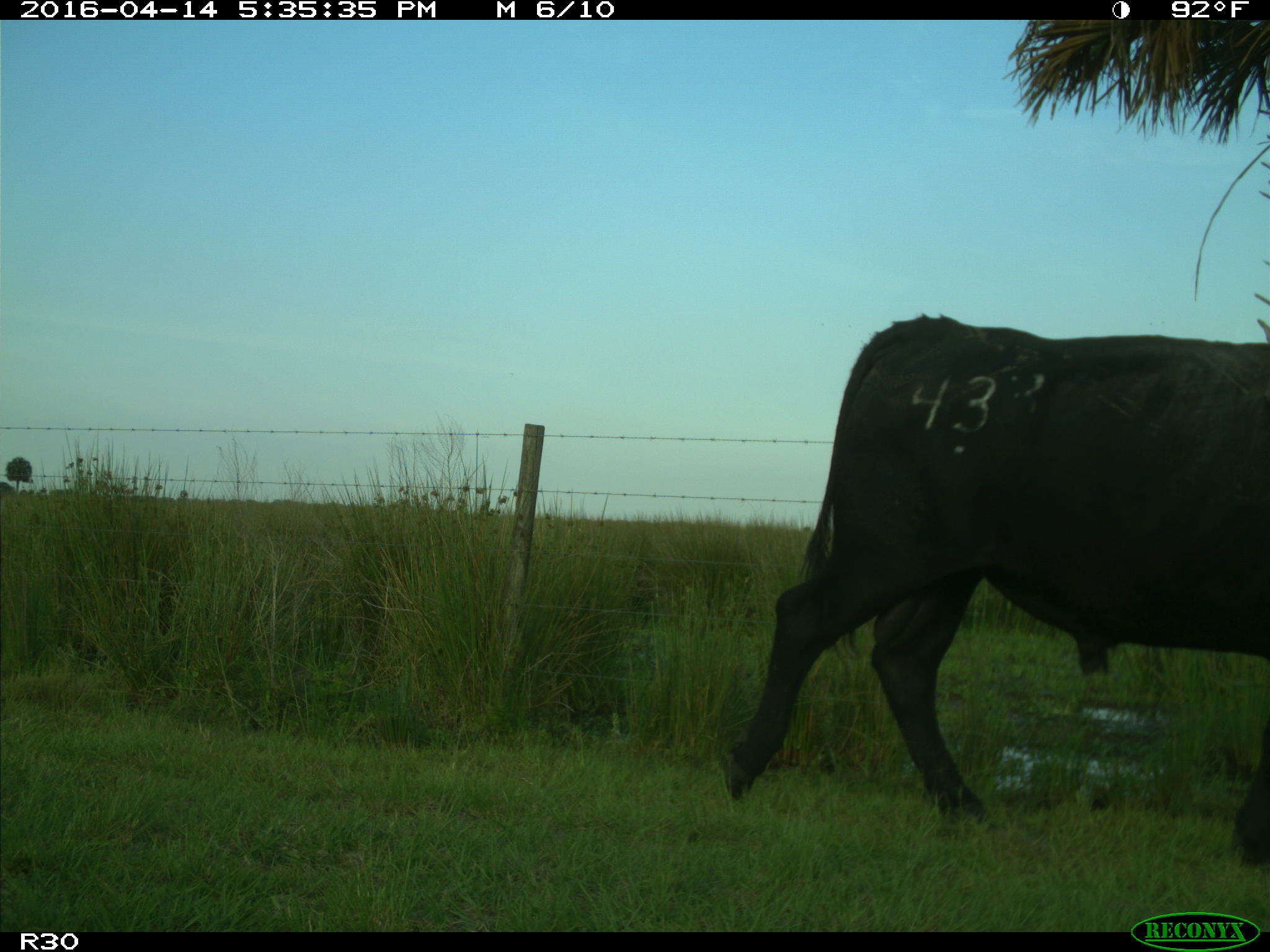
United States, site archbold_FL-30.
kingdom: Animalia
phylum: Chordata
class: Mammalia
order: Artiodactyla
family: Bovidae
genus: Bos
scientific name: Bos taurus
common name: domestic cow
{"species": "Bos taurus (domestic cow)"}